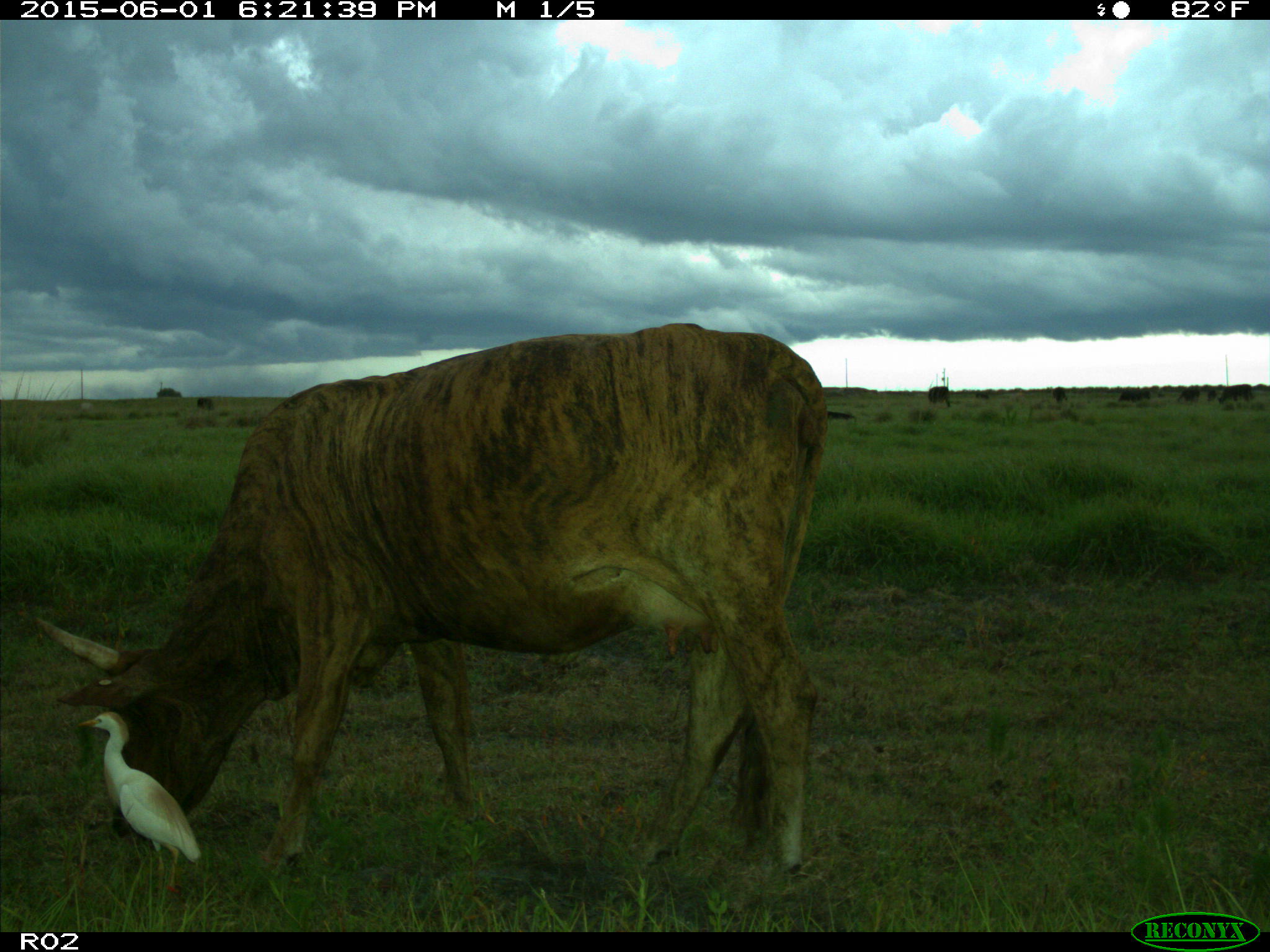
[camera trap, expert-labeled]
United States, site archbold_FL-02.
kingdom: Animalia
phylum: Chordata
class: Mammalia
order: Artiodactyla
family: Bovidae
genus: Bos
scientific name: Bos taurus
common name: domestic cow